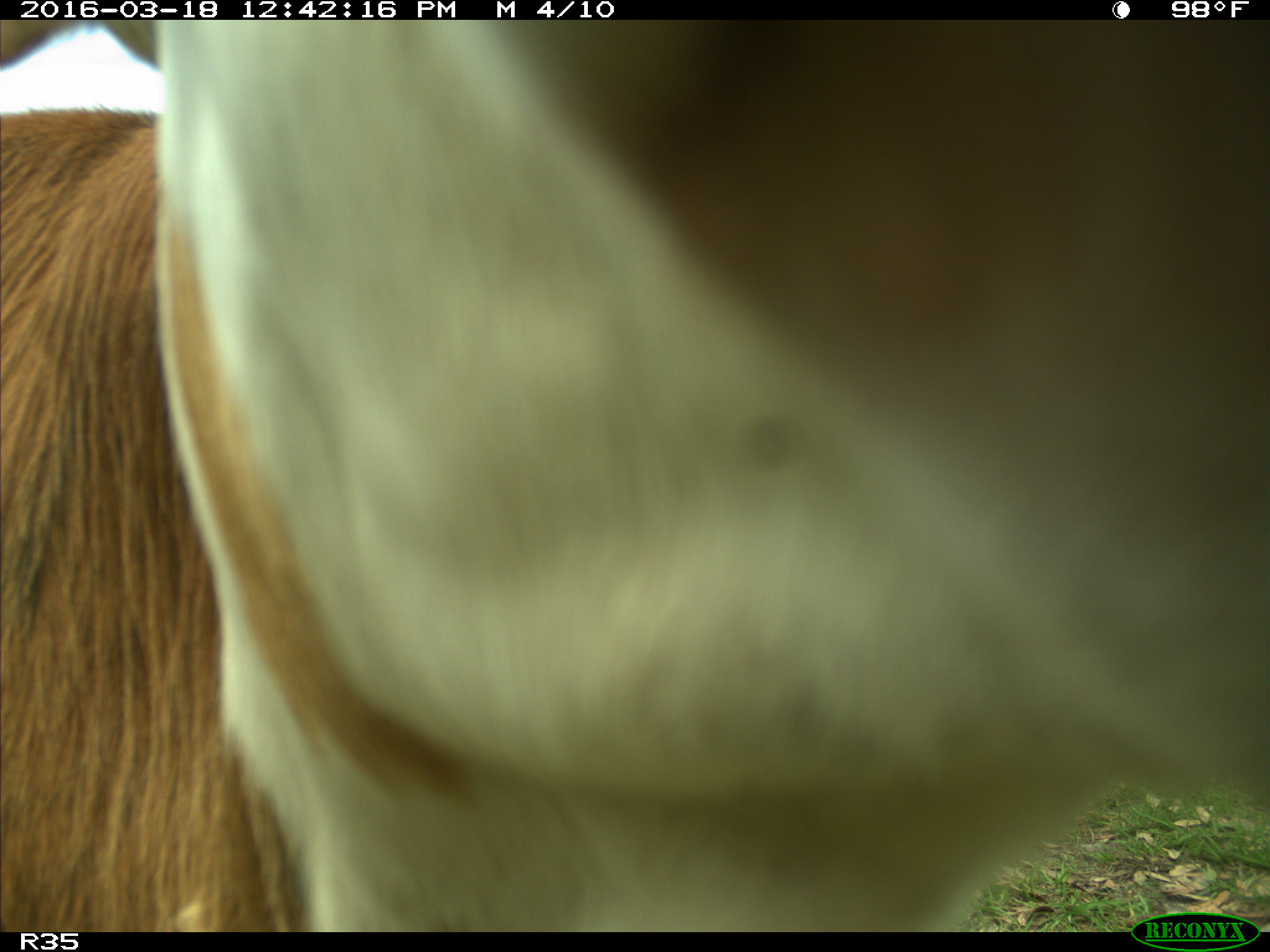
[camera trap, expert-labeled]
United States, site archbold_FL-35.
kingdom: Animalia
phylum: Chordata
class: Mammalia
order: Artiodactyla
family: Bovidae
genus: Bos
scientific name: Bos taurus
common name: domestic cow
Bos taurus (domestic cow).